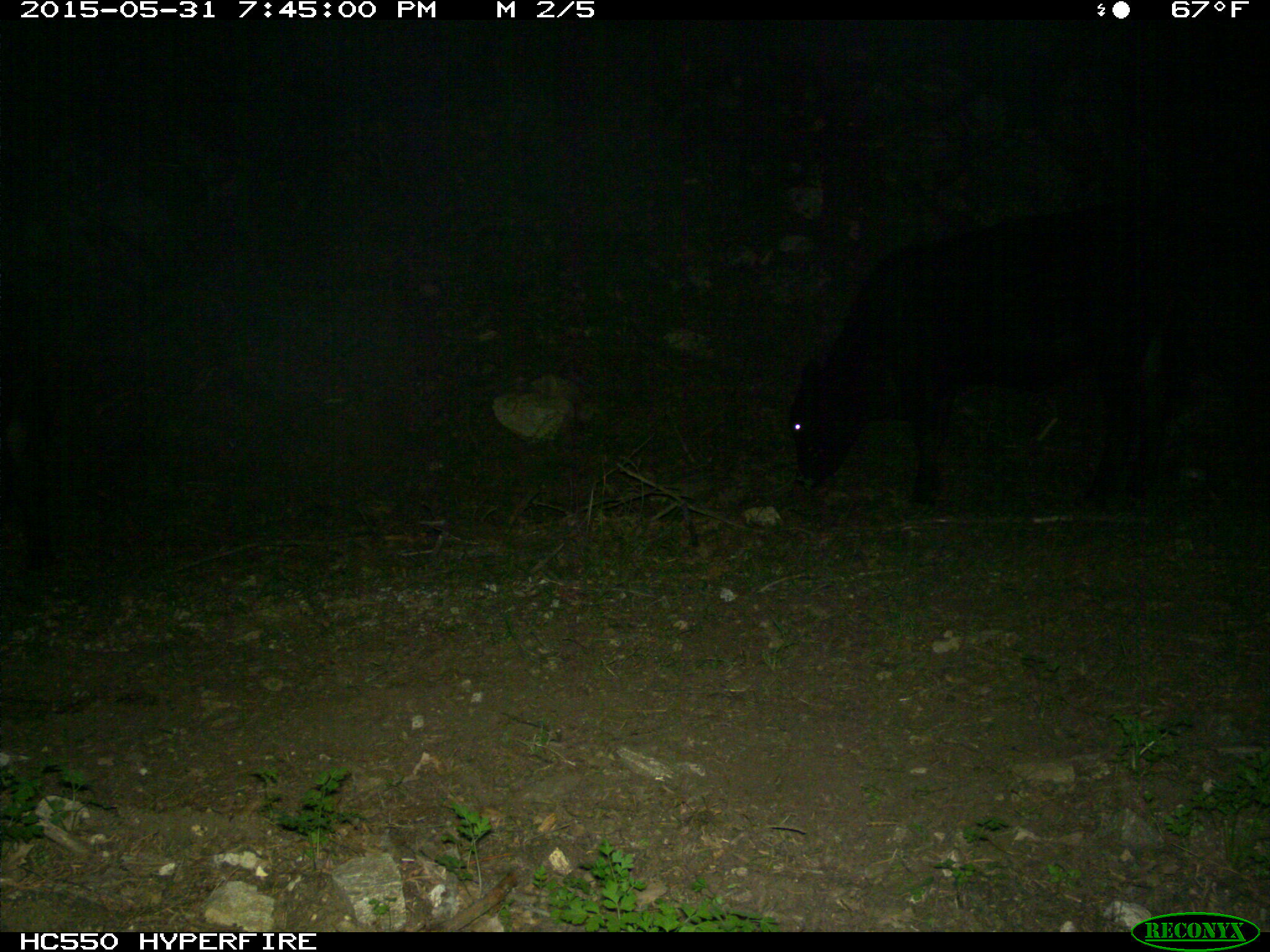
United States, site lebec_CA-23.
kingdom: Animalia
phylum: Chordata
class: Mammalia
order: Artiodactyla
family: Bovidae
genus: Bos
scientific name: Bos taurus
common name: domestic cow